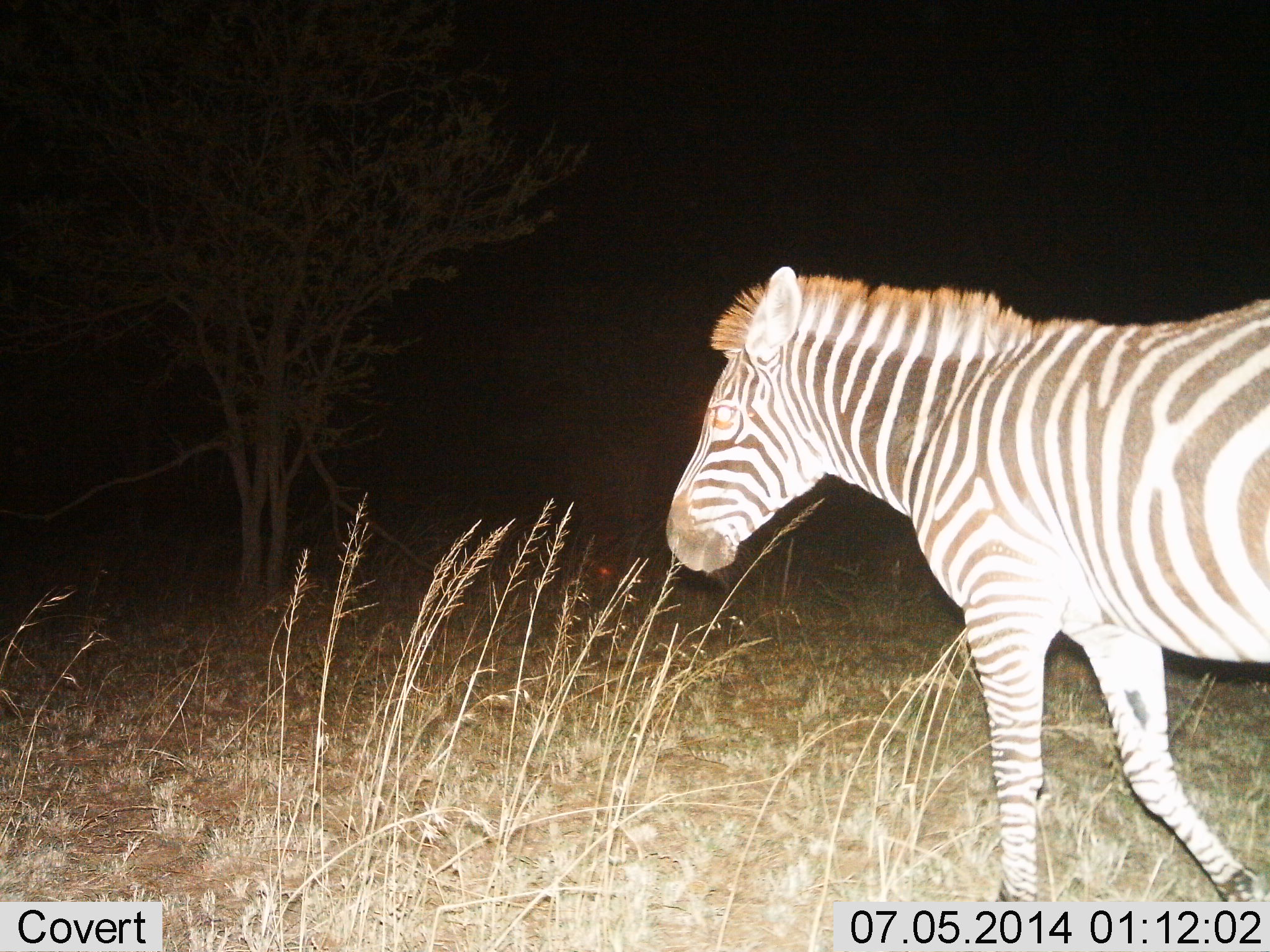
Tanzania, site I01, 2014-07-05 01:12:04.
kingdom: Animalia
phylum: Chordata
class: Mammalia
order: Perissodactyla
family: Equidae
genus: Equus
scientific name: Equus quagga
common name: plains zebra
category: zebra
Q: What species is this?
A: Zebra (plains zebra) (Equus quagga).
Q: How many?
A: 1.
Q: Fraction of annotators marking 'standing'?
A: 20%.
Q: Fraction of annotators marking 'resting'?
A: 0%.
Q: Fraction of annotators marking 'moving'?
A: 80%.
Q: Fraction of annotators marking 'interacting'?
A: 0%.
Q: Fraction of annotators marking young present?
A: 0%.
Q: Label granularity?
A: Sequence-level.